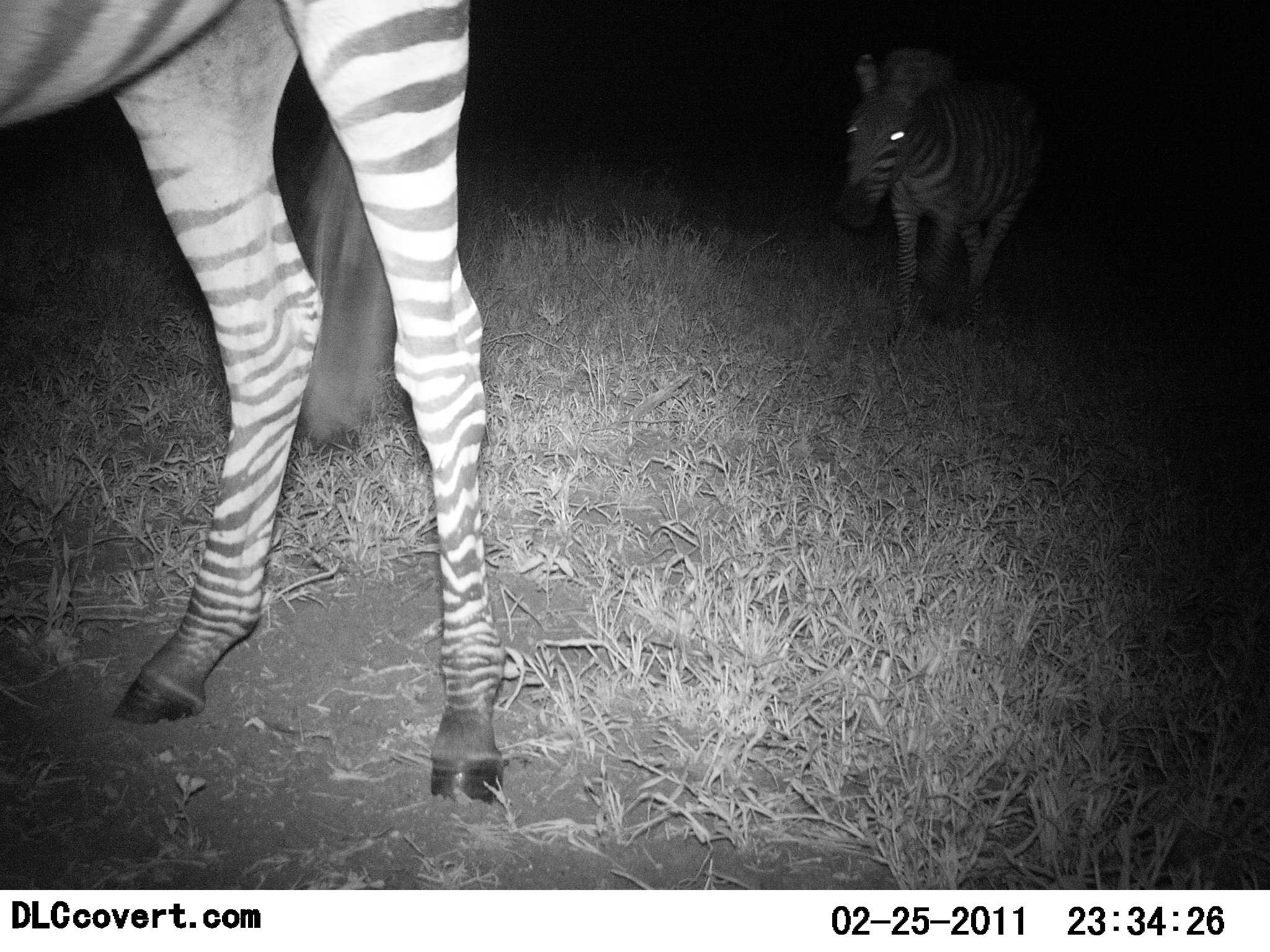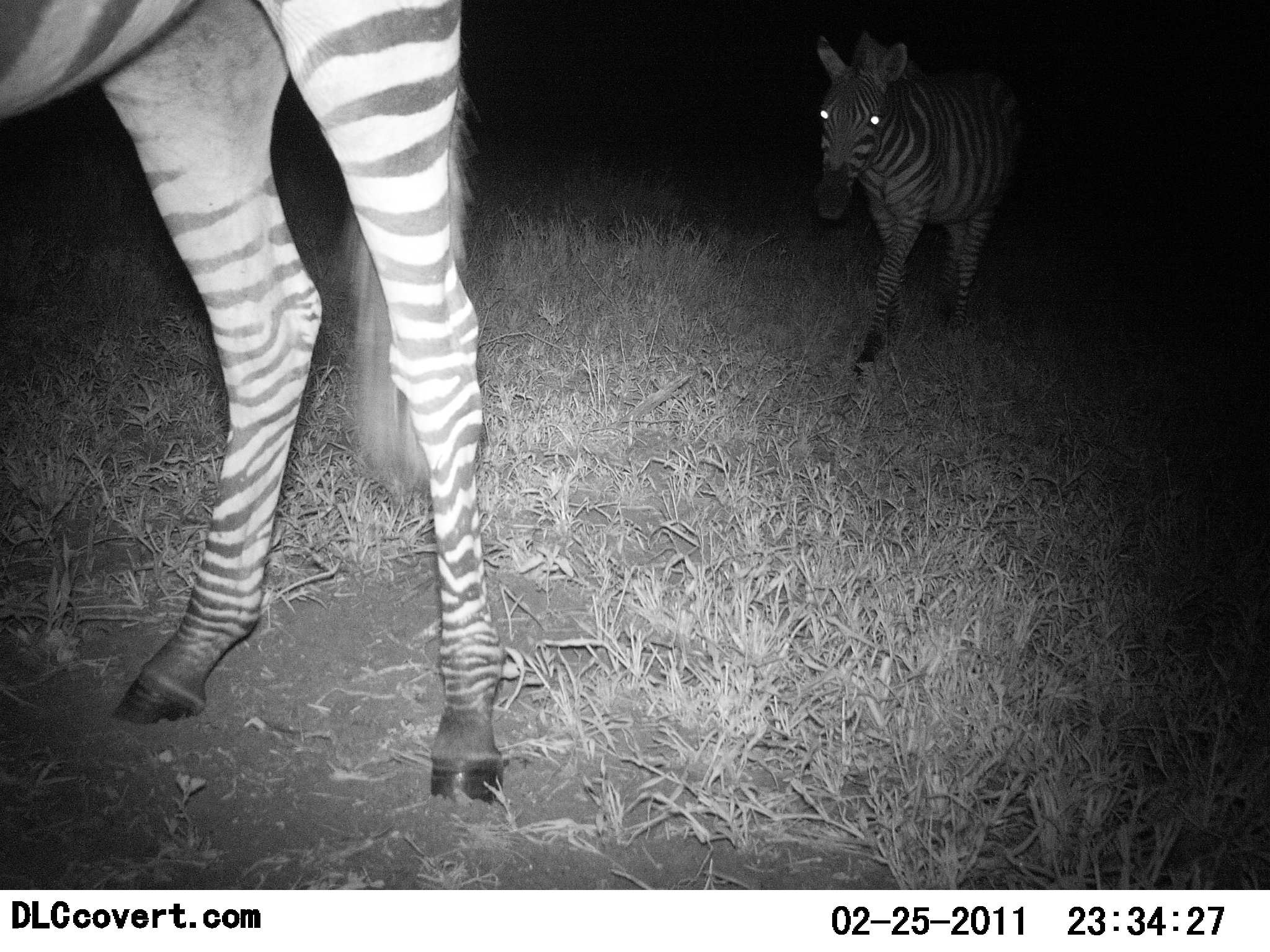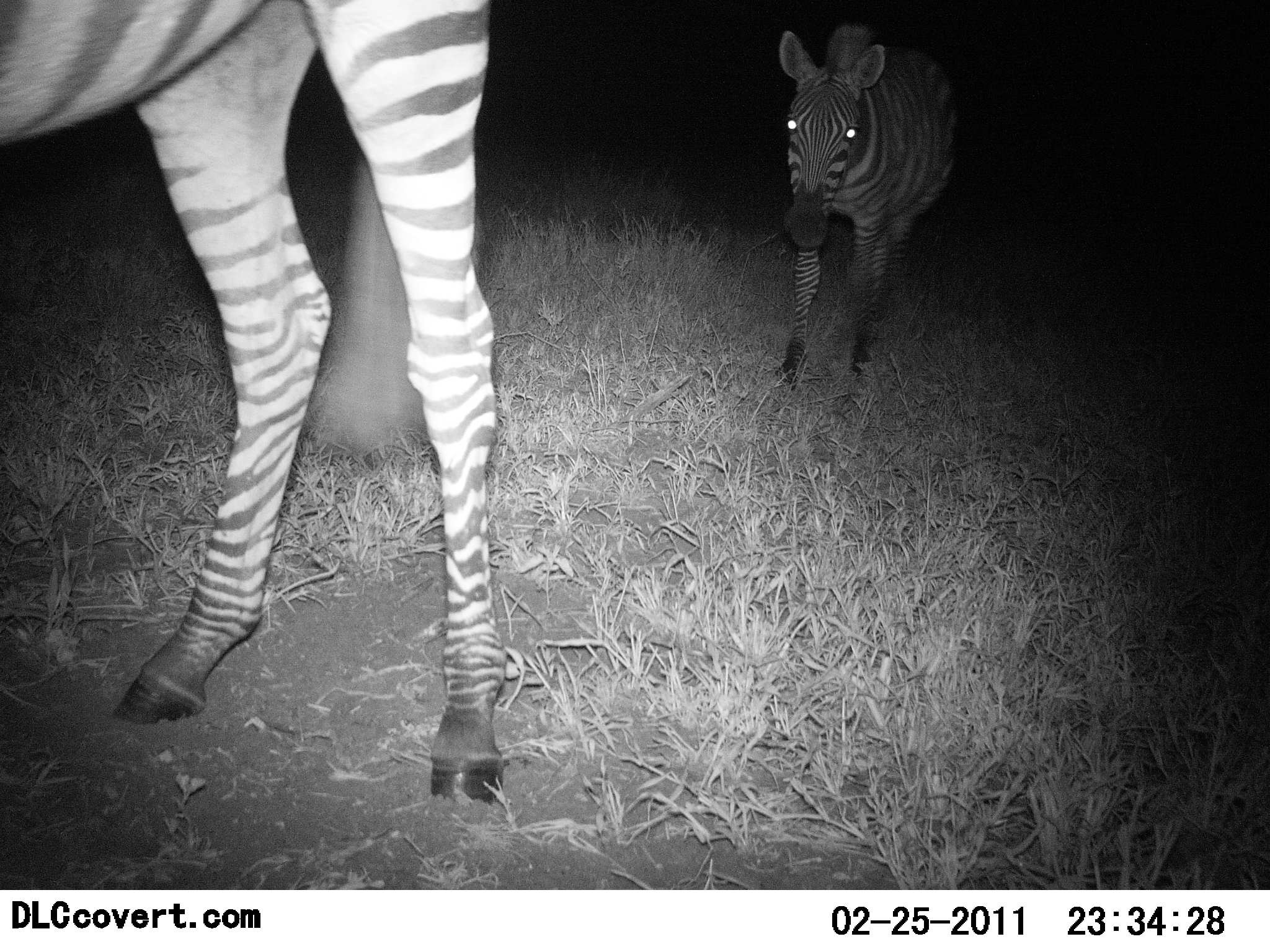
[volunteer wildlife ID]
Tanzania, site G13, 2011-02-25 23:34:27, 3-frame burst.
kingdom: Animalia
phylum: Chordata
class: Mammalia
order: Perissodactyla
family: Equidae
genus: Equus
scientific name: Equus quagga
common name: plains zebra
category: zebra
Zebra (plains zebra) (Equus quagga), count 2. Behavior (volunteer vote fractions): standing 54%, resting 0%, moving 100%, interacting 0%. Young present (vote fraction): 8%. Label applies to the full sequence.